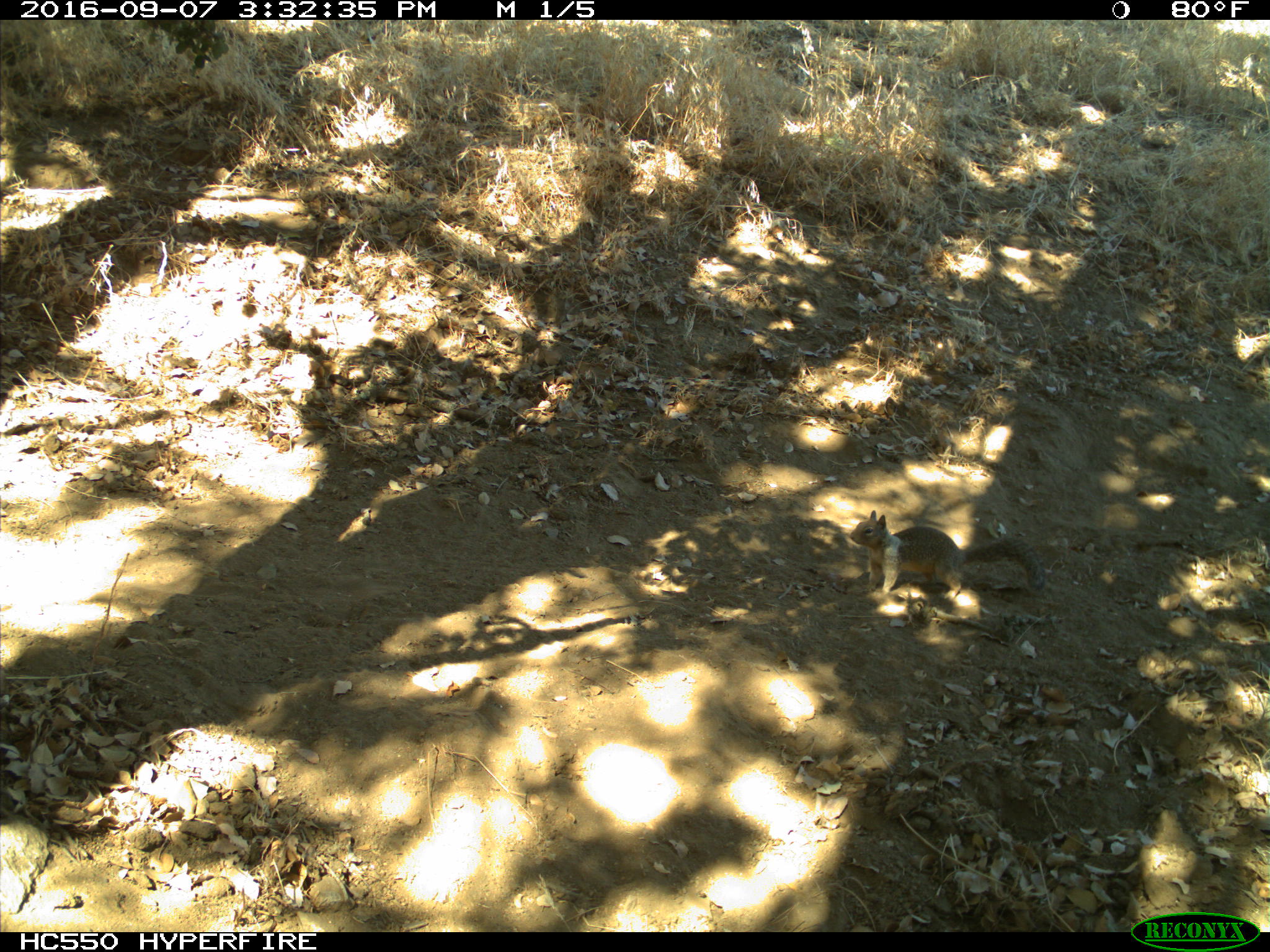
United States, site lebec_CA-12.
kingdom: Animalia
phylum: Chordata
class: Mammalia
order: Rodentia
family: Sciuridae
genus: Otospermophilus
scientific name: Otospermophilus beecheyi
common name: california ground squirrel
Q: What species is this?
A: Otospermophilus beecheyi (california ground squirrel).